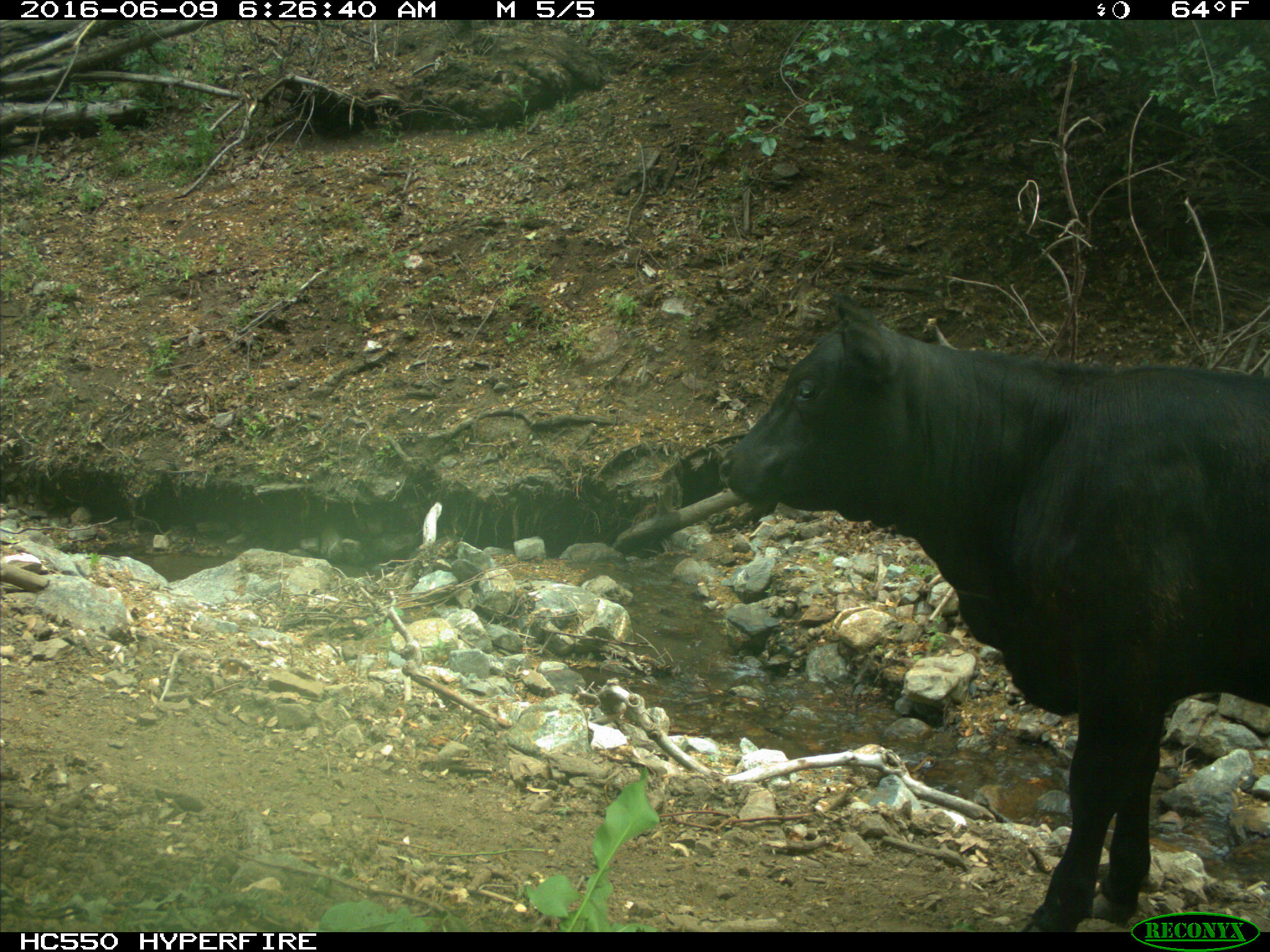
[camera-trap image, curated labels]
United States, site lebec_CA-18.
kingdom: Animalia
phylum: Chordata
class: Mammalia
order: Artiodactyla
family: Bovidae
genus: Bos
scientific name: Bos taurus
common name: domestic cow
Bos taurus (domestic cow).